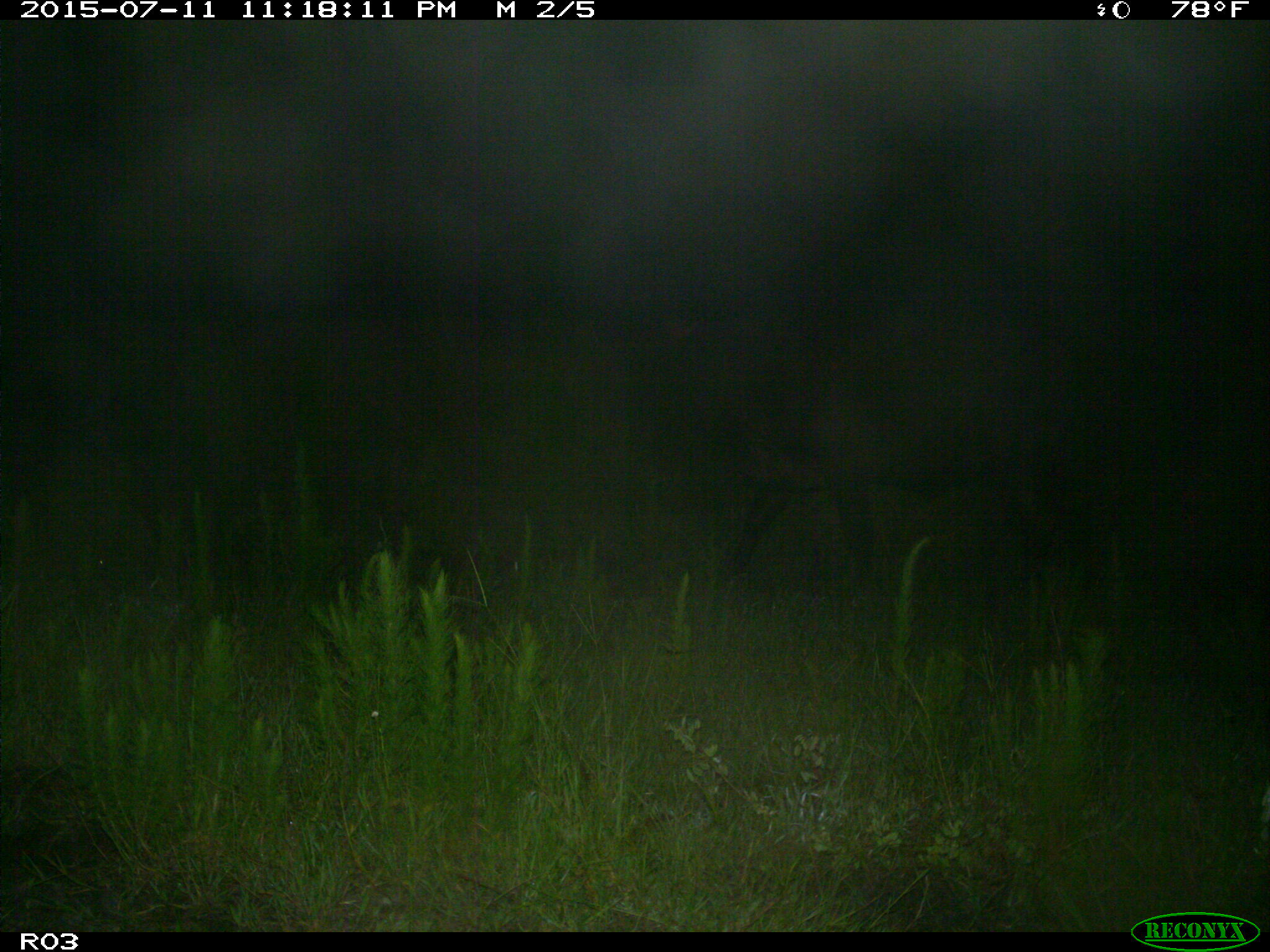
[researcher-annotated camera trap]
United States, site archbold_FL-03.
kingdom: Animalia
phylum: Chordata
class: Mammalia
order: Artiodactyla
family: Bovidae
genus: Bos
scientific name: Bos taurus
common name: domestic cow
Bos taurus (domestic cow).